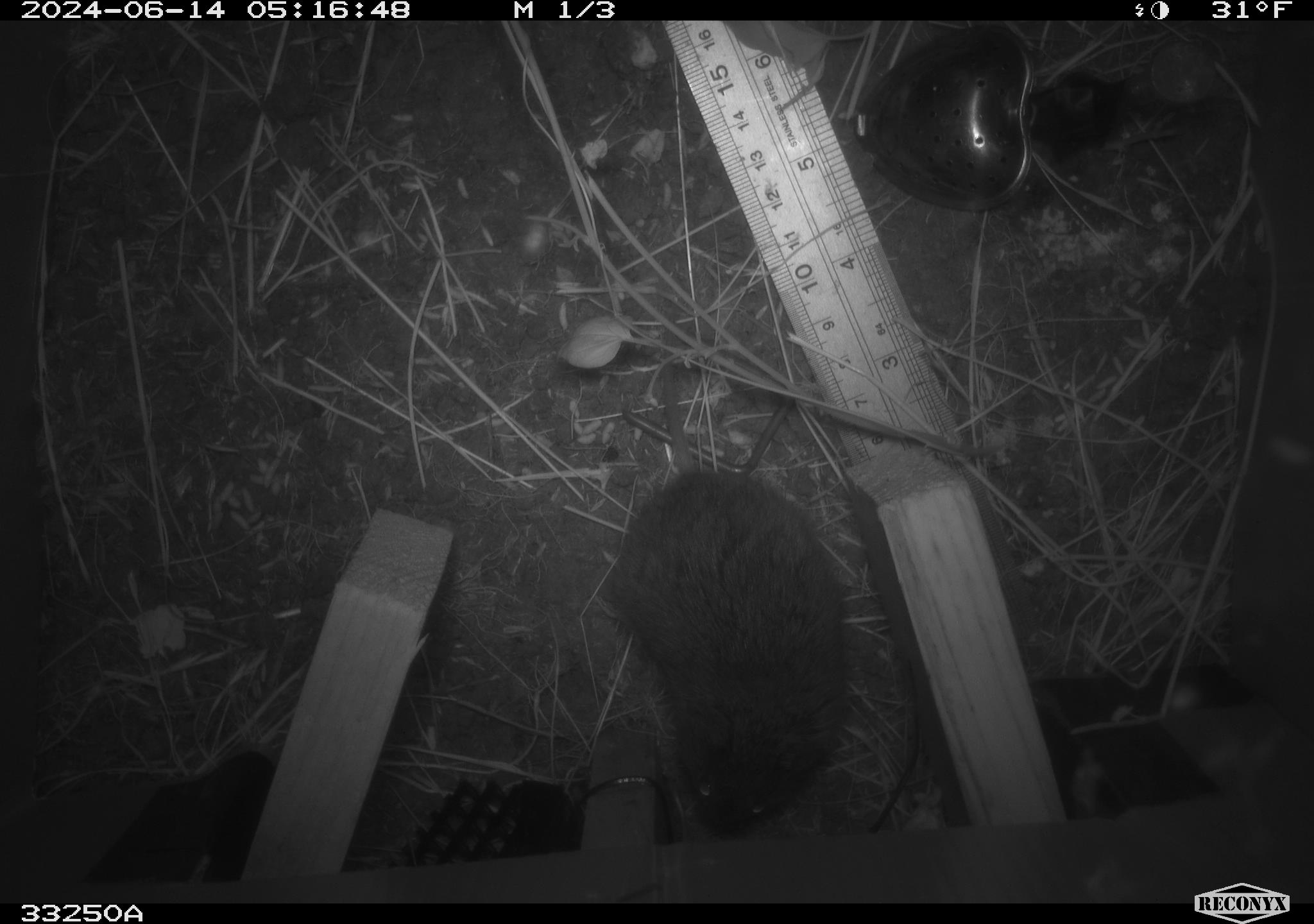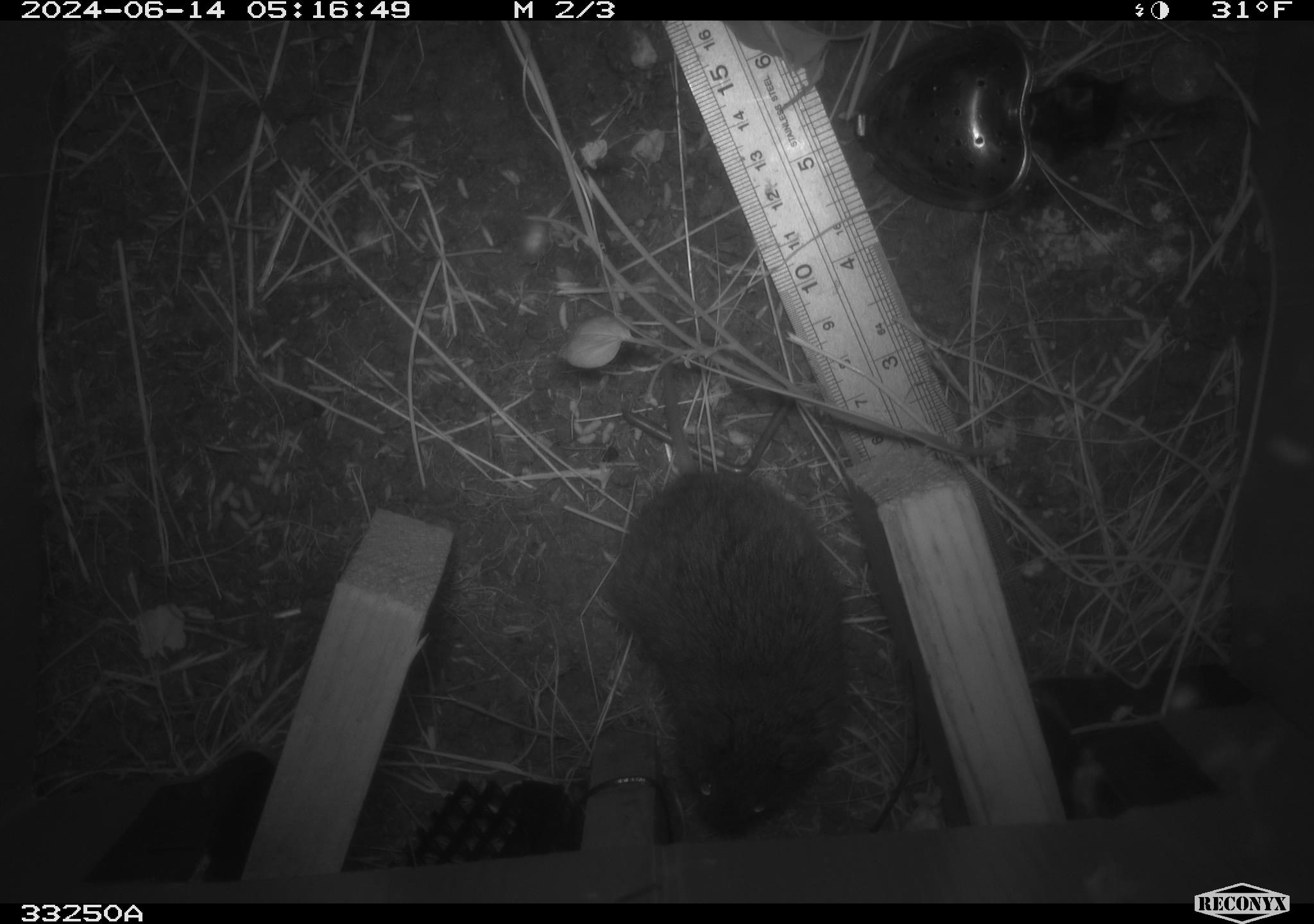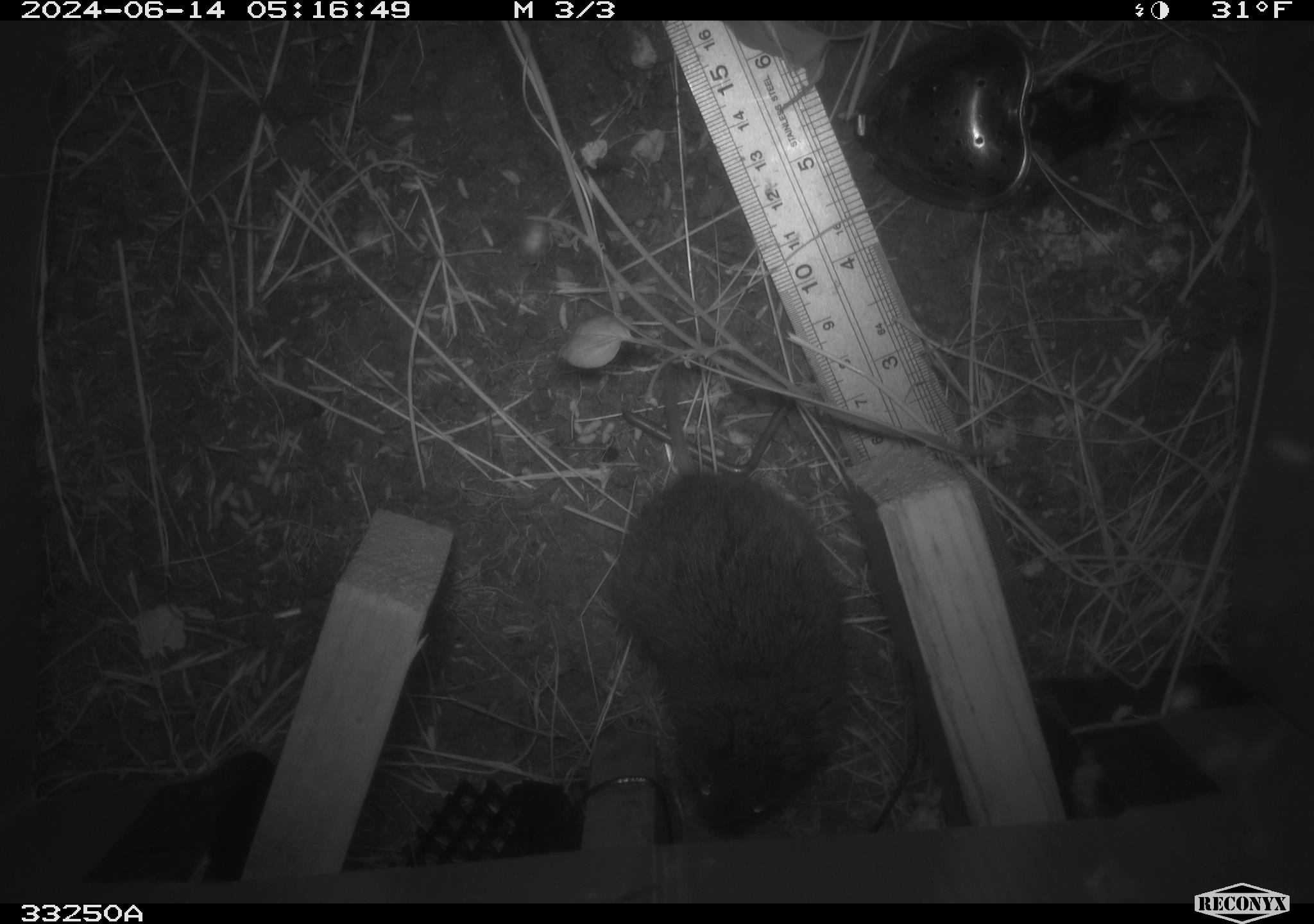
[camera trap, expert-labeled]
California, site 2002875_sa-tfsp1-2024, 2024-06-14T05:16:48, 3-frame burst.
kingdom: Animalia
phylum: Chordata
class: Mammalia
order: Rodentia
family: Cricetidae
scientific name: Arvicolinae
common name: voles, lemmings, and muskrats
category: arvicolinae subfamily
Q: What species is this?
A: Arvicolinae subfamily (voles, lemmings, and muskrats) (Arvicolinae).